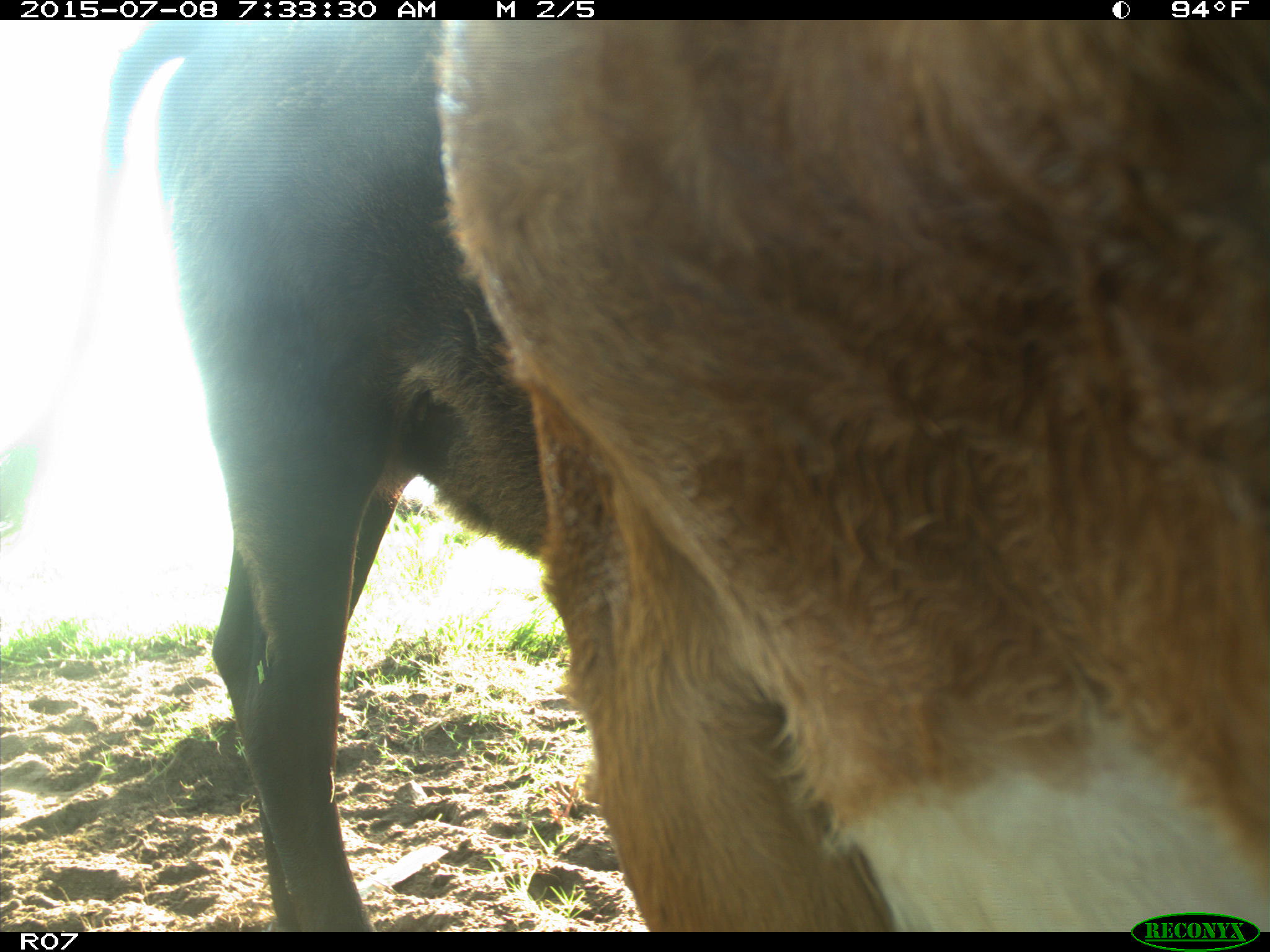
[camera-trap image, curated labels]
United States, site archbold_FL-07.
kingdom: Animalia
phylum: Chordata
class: Mammalia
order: Artiodactyla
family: Bovidae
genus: Bos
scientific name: Bos taurus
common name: domestic cow